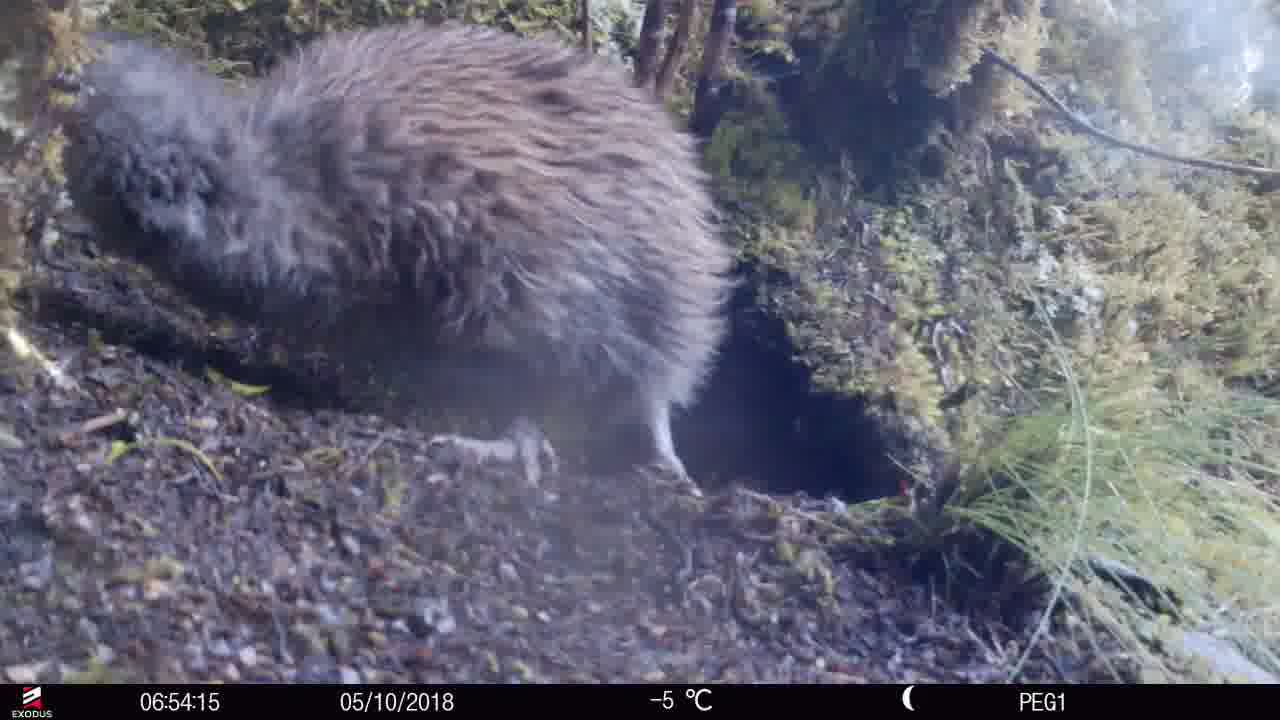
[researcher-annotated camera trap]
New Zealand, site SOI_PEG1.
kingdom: Animalia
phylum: Chordata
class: Aves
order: Apterygiformes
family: Apterygidae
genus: Apteryx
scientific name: Apteryx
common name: kiwi